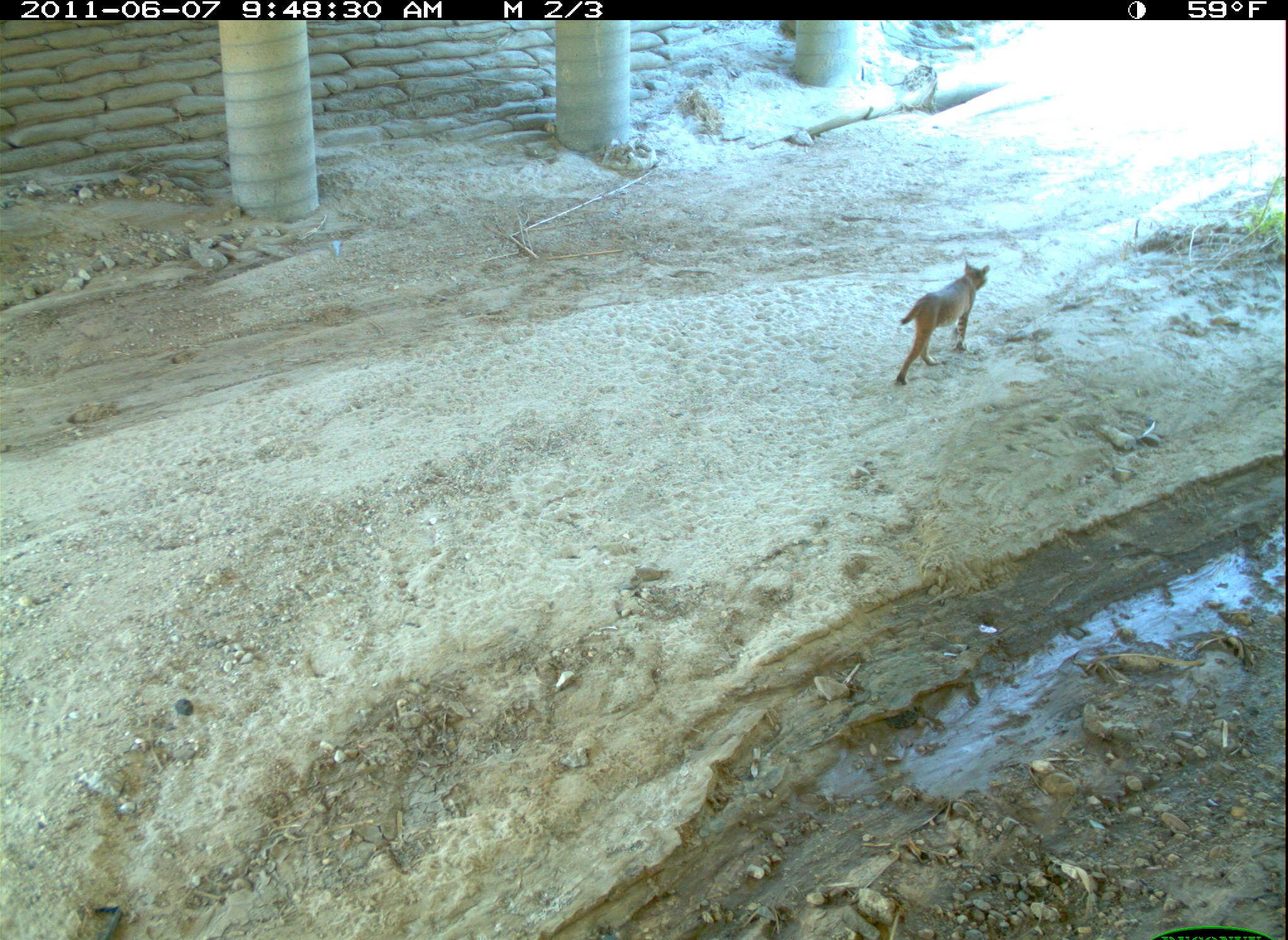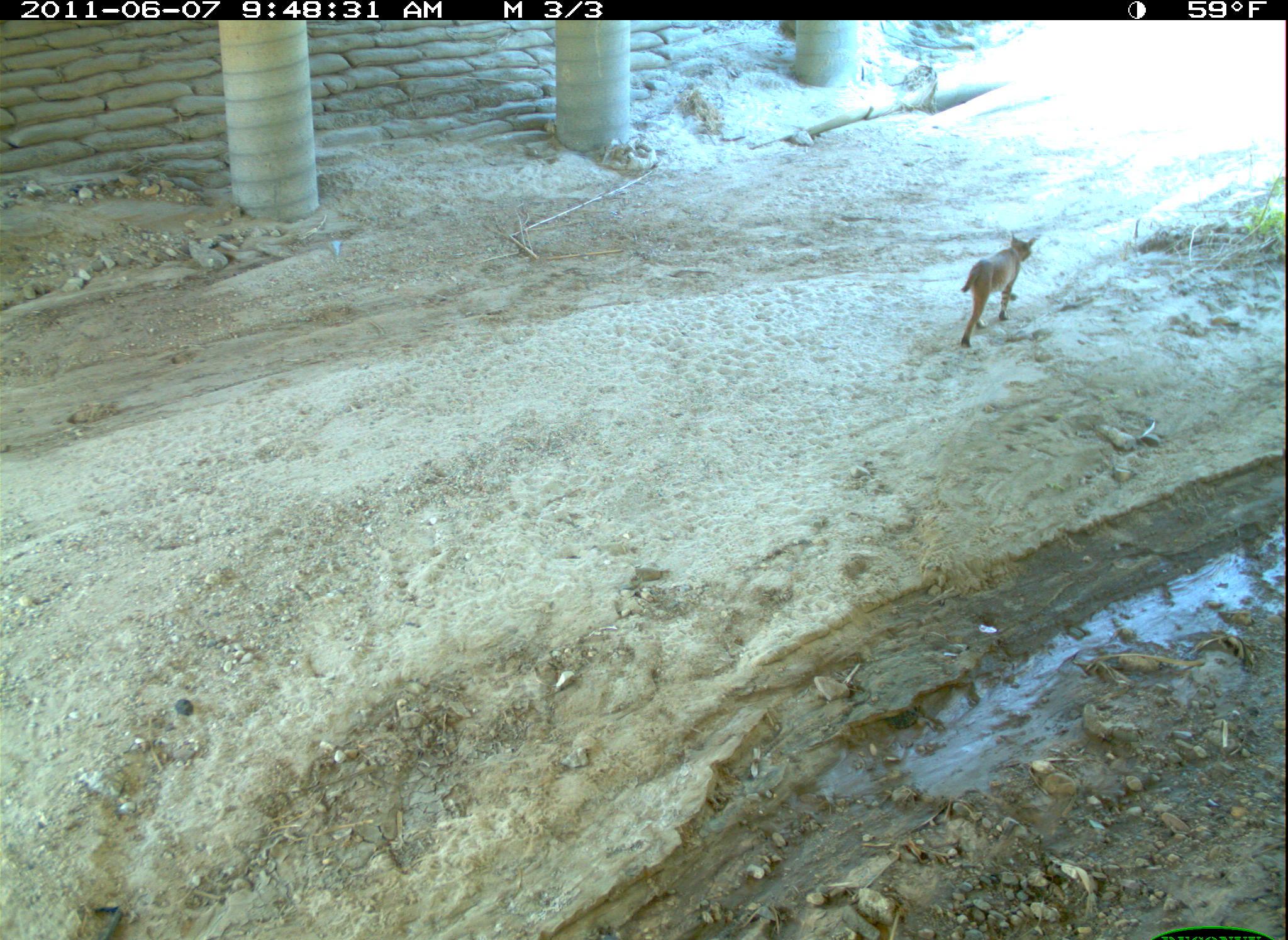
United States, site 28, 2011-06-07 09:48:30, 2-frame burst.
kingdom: Animalia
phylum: Chordata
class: Mammalia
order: Carnivora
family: Felidae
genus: Lynx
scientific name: Lynx rufus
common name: bobcat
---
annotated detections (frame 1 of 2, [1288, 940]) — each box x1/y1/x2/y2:
bobcat: 892/254/995/395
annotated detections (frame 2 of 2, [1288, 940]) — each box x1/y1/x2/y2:
bobcat: 956/224/1040/353